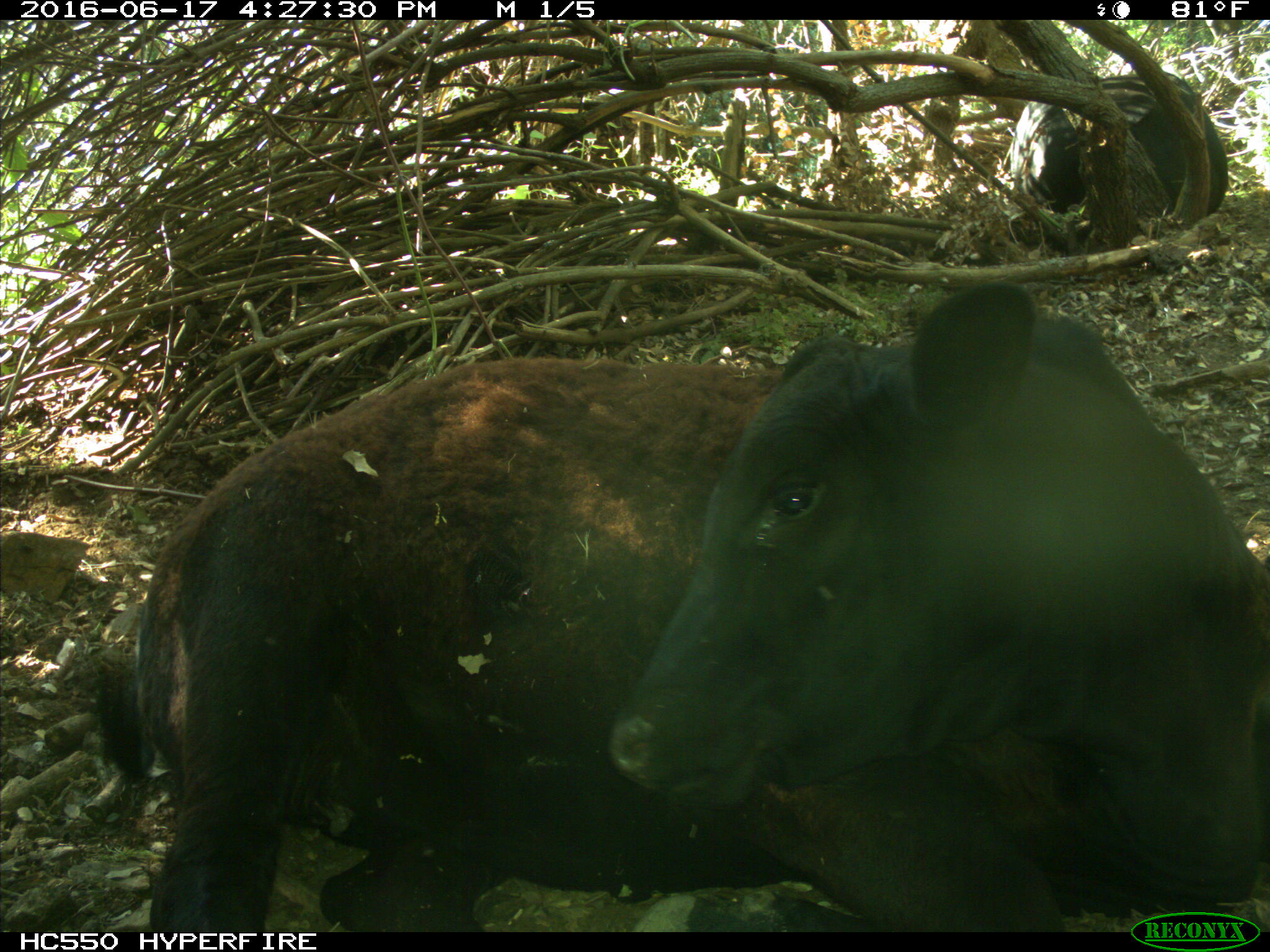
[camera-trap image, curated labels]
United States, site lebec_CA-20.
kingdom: Animalia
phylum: Chordata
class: Mammalia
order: Artiodactyla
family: Bovidae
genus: Bos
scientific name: Bos taurus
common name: domestic cow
Bos taurus (domestic cow).